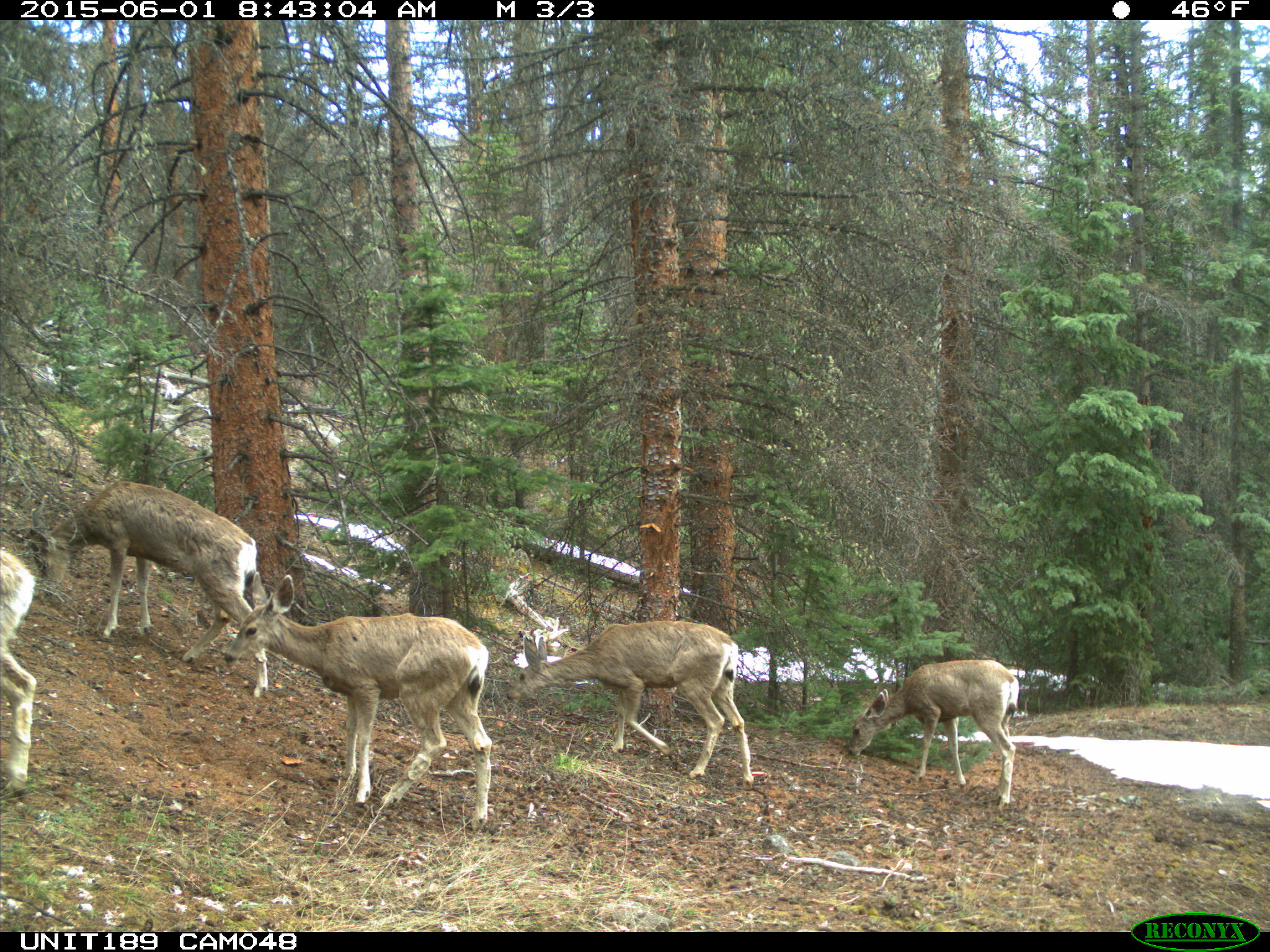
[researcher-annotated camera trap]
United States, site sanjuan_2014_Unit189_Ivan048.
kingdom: Animalia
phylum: Chordata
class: Mammalia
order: Artiodactyla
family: Cervidae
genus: Odocoileus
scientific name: Odocoileus hemionus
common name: mule deer